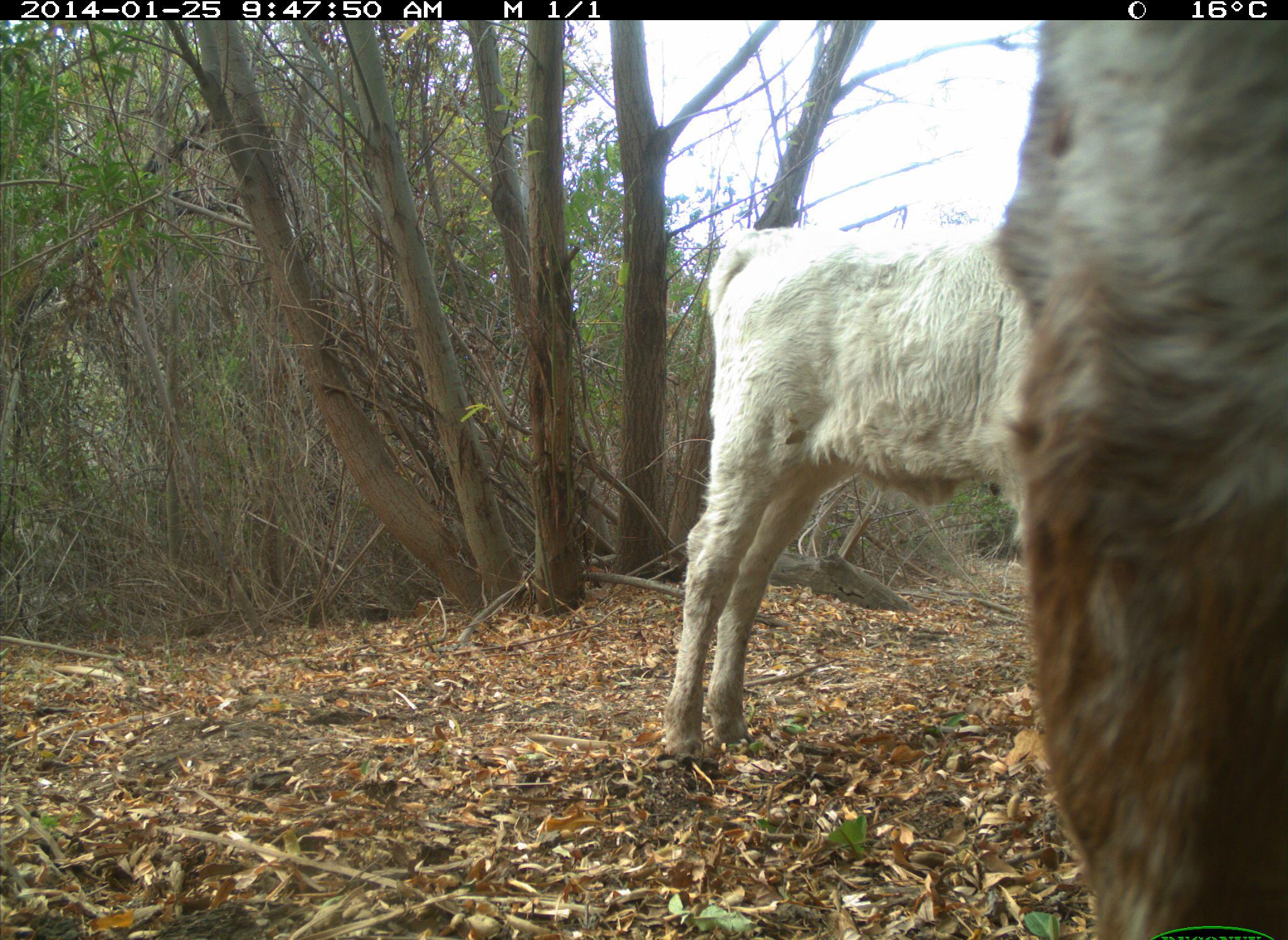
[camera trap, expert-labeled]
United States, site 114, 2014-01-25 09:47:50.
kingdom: Animalia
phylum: Chordata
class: Mammalia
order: Artiodactyla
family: Bovidae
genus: Bos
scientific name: Bos taurus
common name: cow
Cow (Bos taurus).